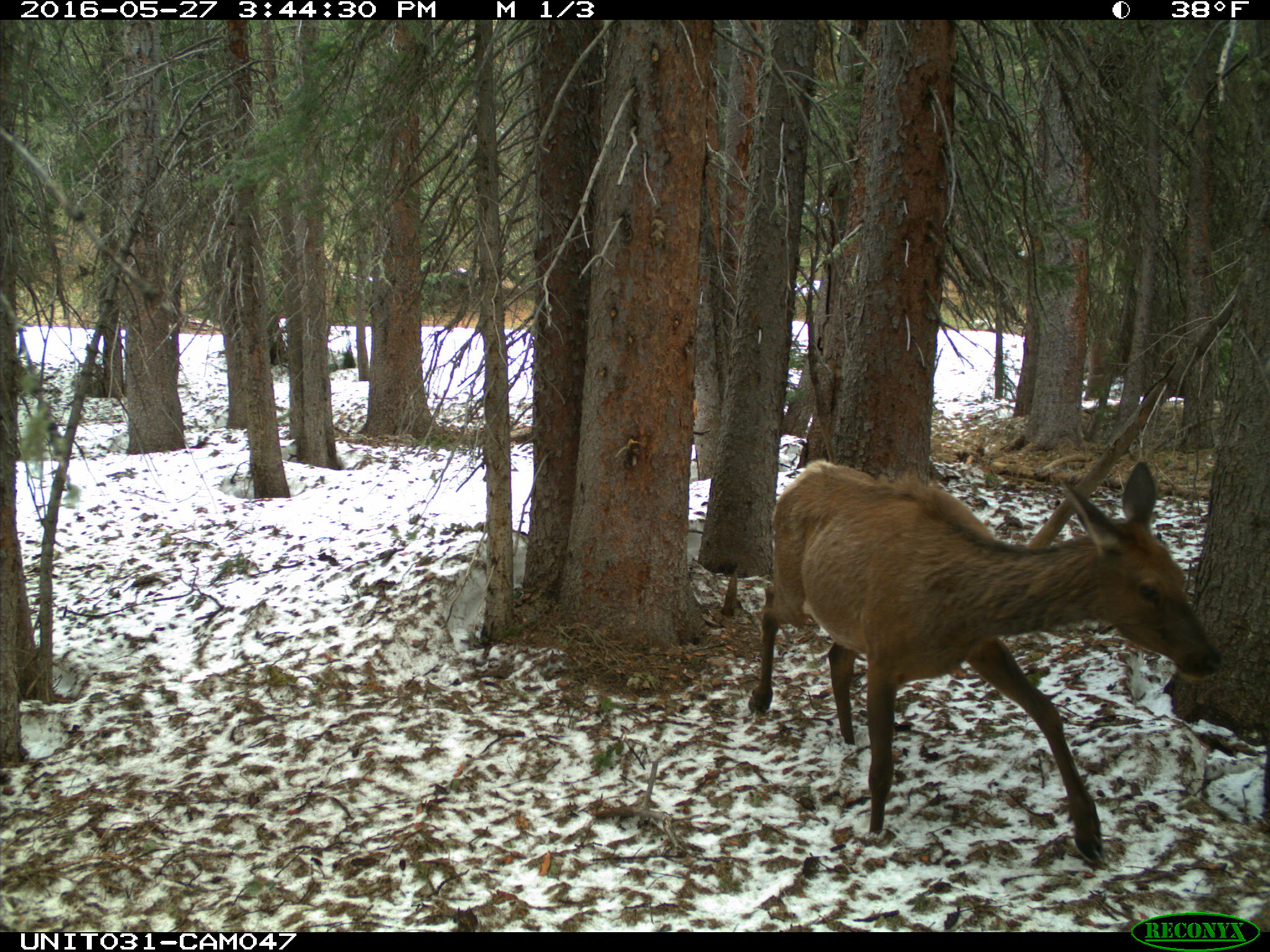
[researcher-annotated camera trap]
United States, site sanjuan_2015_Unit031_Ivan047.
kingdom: Animalia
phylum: Chordata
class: Mammalia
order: Artiodactyla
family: Cervidae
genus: Cervus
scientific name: Cervus elaphus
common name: red deer